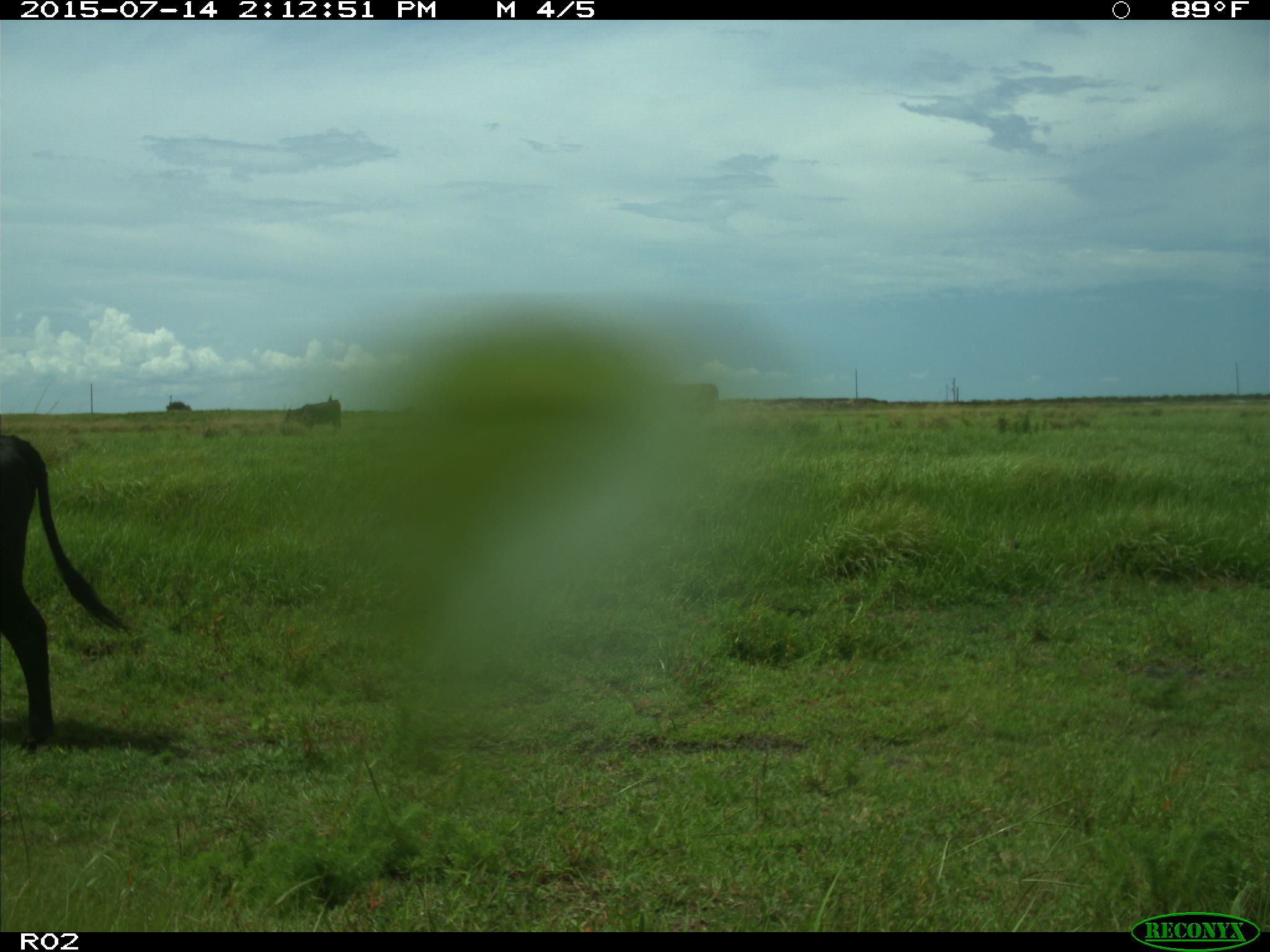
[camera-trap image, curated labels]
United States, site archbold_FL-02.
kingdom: Animalia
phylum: Chordata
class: Mammalia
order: Artiodactyla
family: Bovidae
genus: Bos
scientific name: Bos taurus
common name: domestic cow